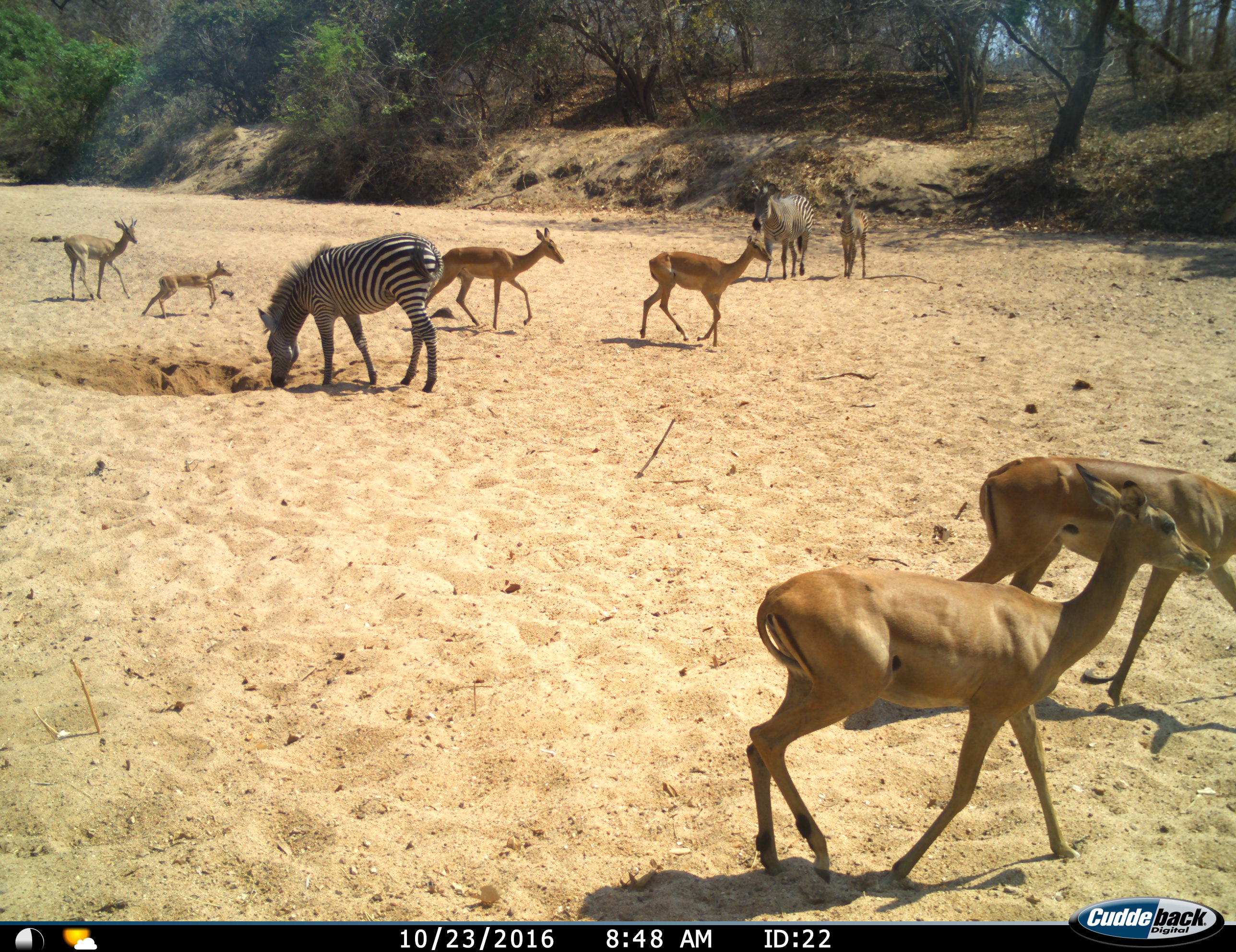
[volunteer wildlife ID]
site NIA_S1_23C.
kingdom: Animalia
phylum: Chordata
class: Mammalia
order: Artiodactyla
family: Bovidae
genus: Aepyceros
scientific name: Aepyceros melampus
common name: impala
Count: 6.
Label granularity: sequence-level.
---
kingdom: Animalia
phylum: Chordata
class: Mammalia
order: Perissodactyla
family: Equidae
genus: Equus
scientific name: Equus quagga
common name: plains zebra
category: zebraplains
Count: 3.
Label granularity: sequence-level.